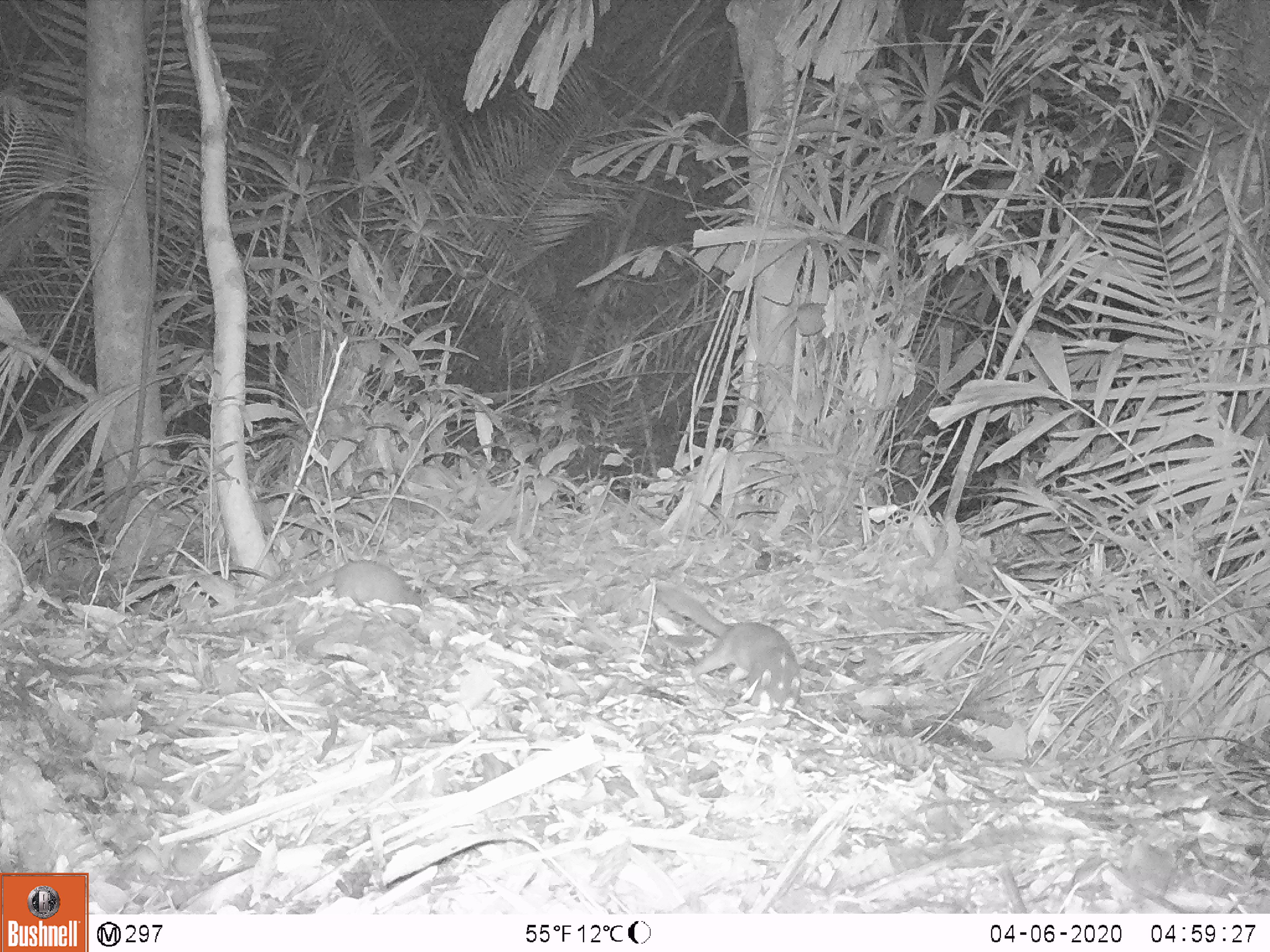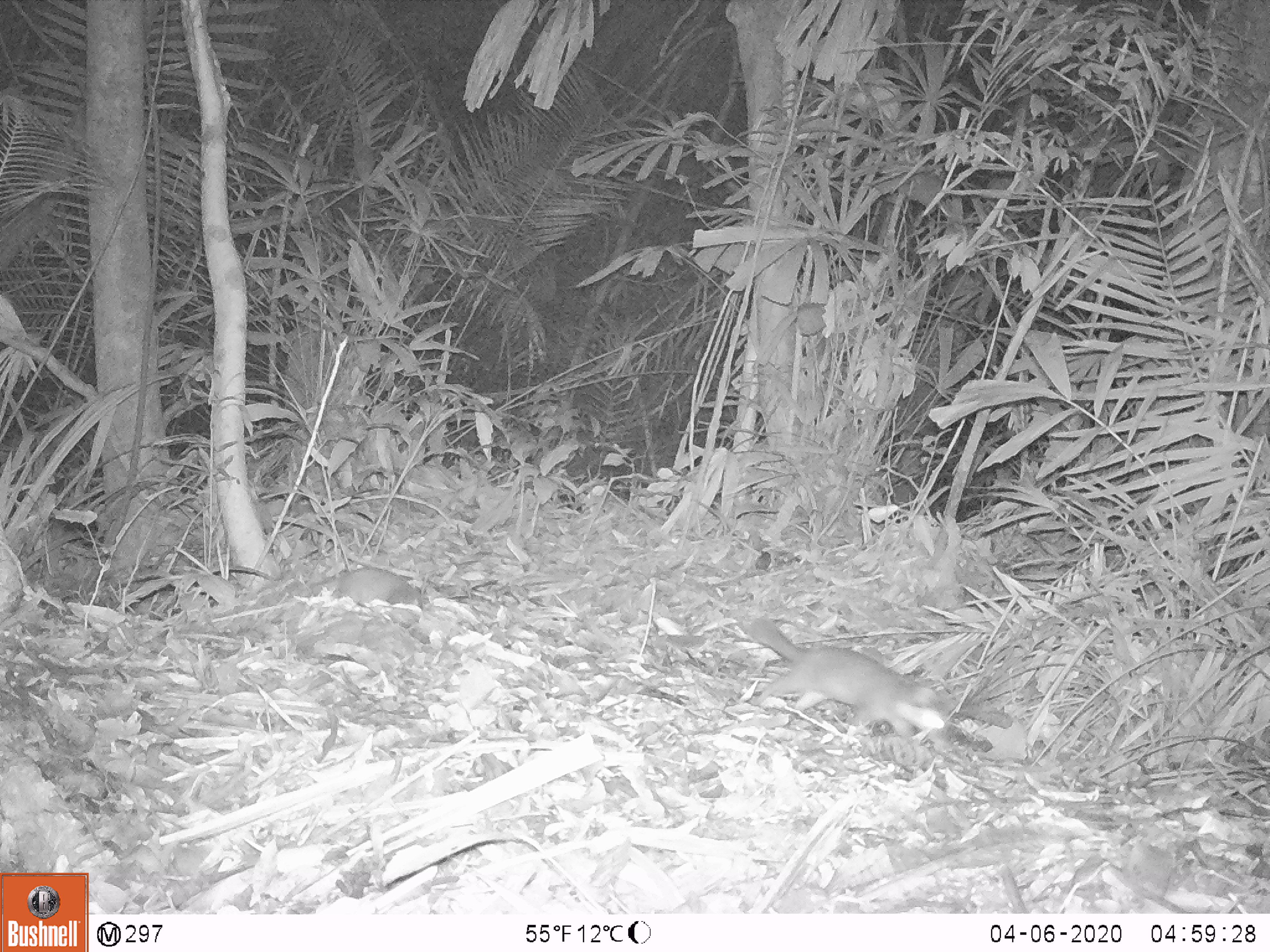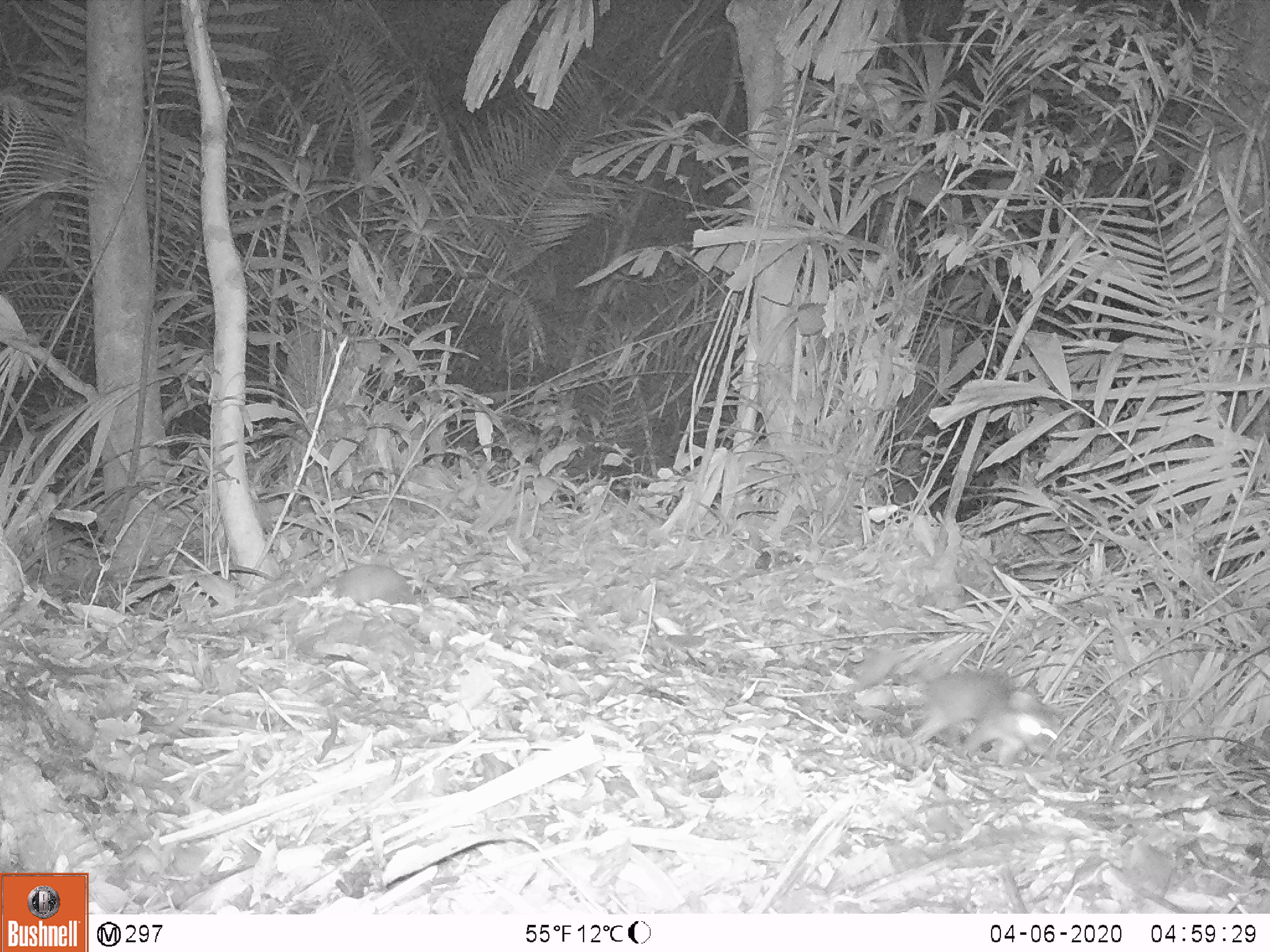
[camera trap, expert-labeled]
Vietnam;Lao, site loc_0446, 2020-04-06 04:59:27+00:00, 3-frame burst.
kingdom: Animalia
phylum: Chordata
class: Mammalia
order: Carnivora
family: Mustelidae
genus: Melogale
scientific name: Melogale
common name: ferret badger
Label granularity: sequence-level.